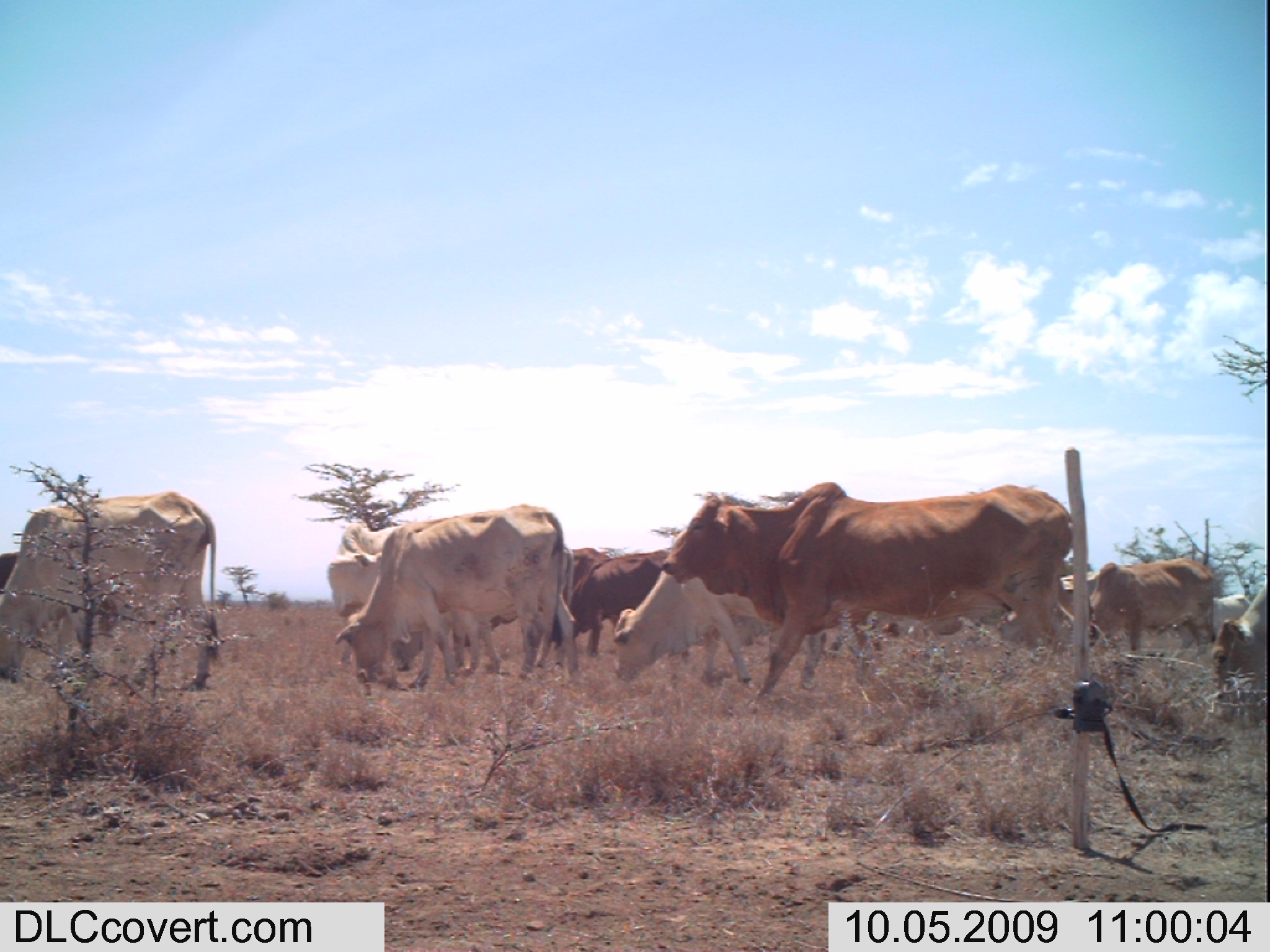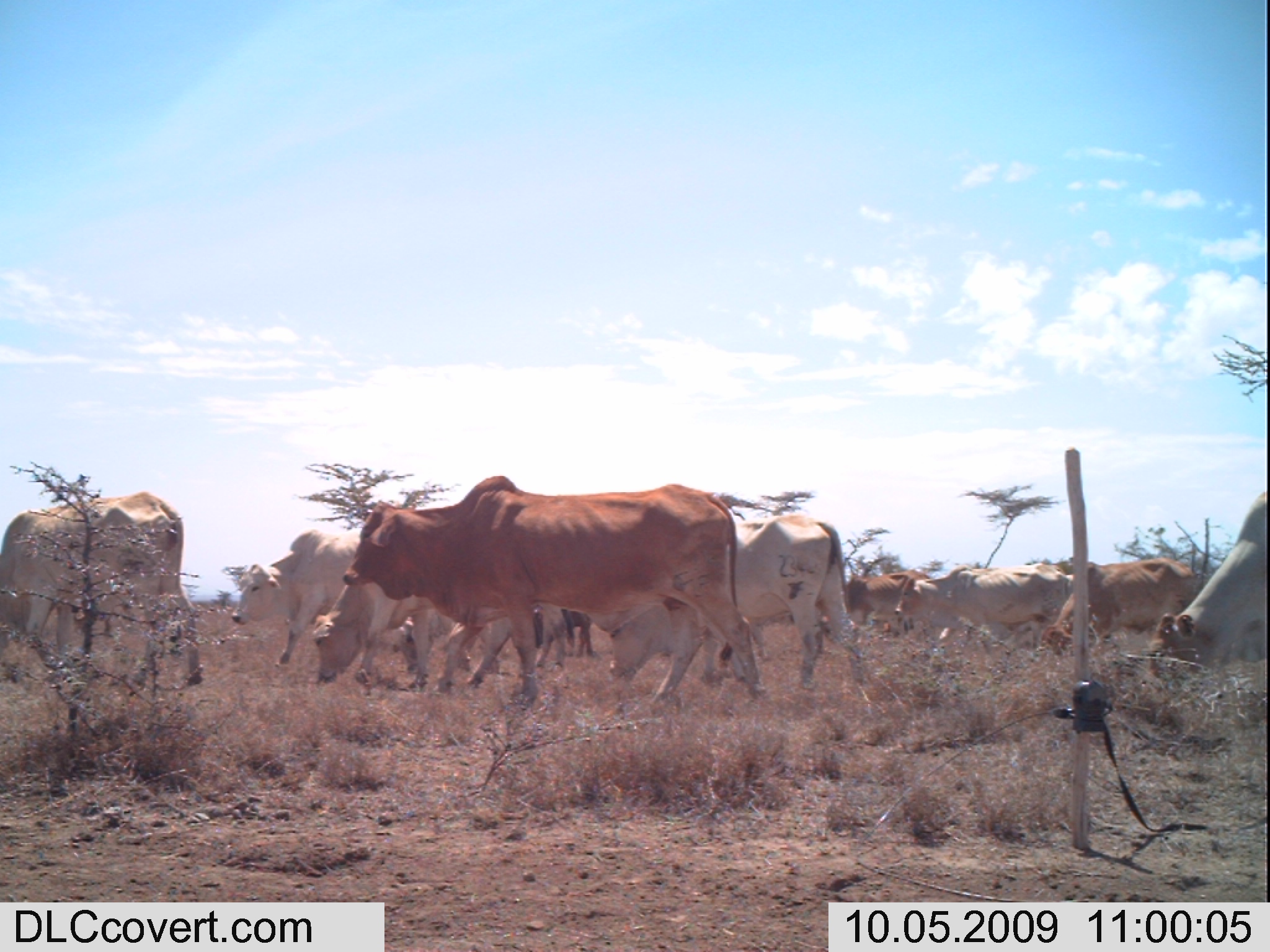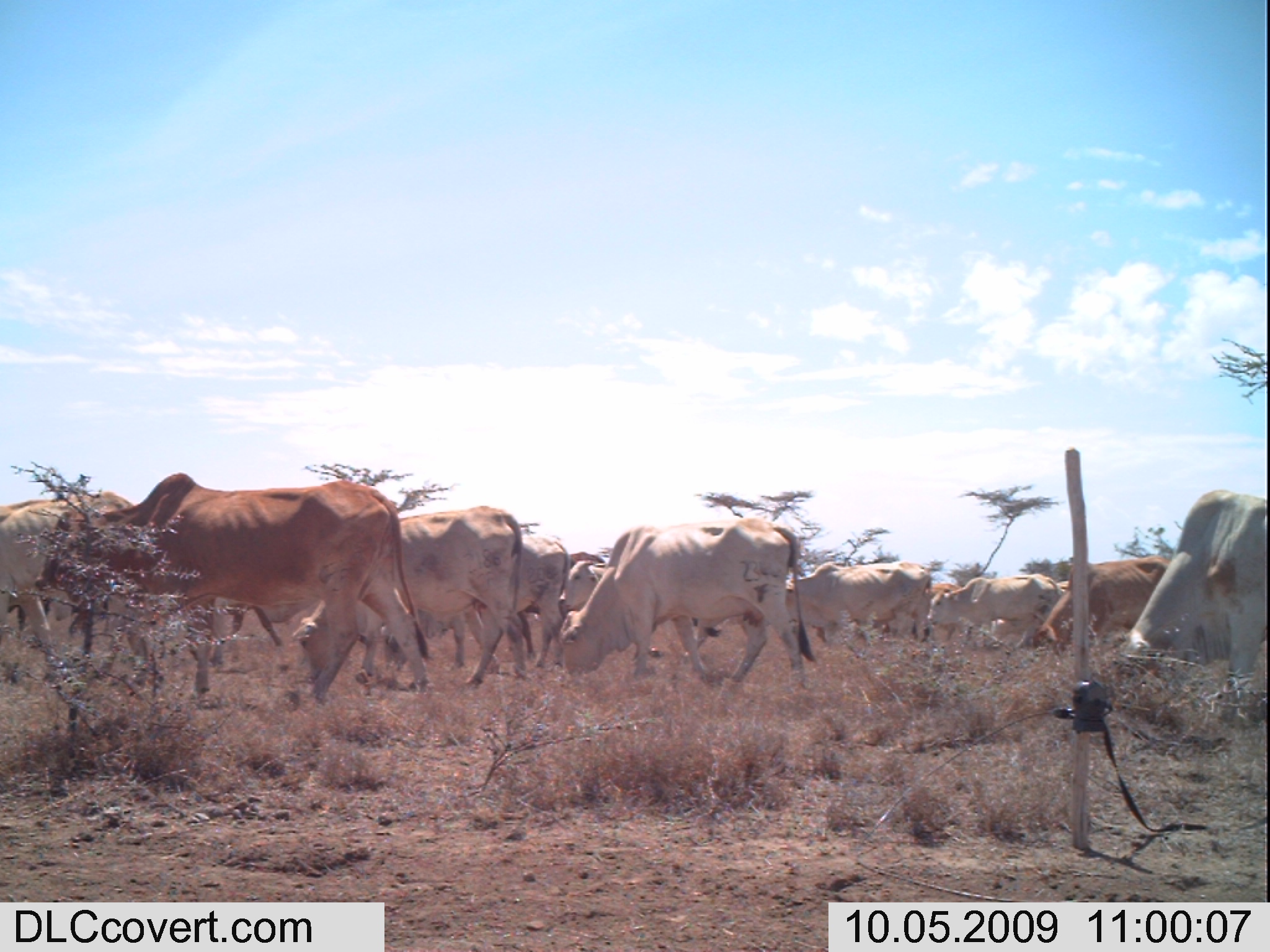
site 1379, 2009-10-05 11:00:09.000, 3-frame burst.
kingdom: Animalia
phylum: Chordata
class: Mammalia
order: Artiodactyla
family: Bovidae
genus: Bos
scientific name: Bos taurus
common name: domestic cattle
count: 10